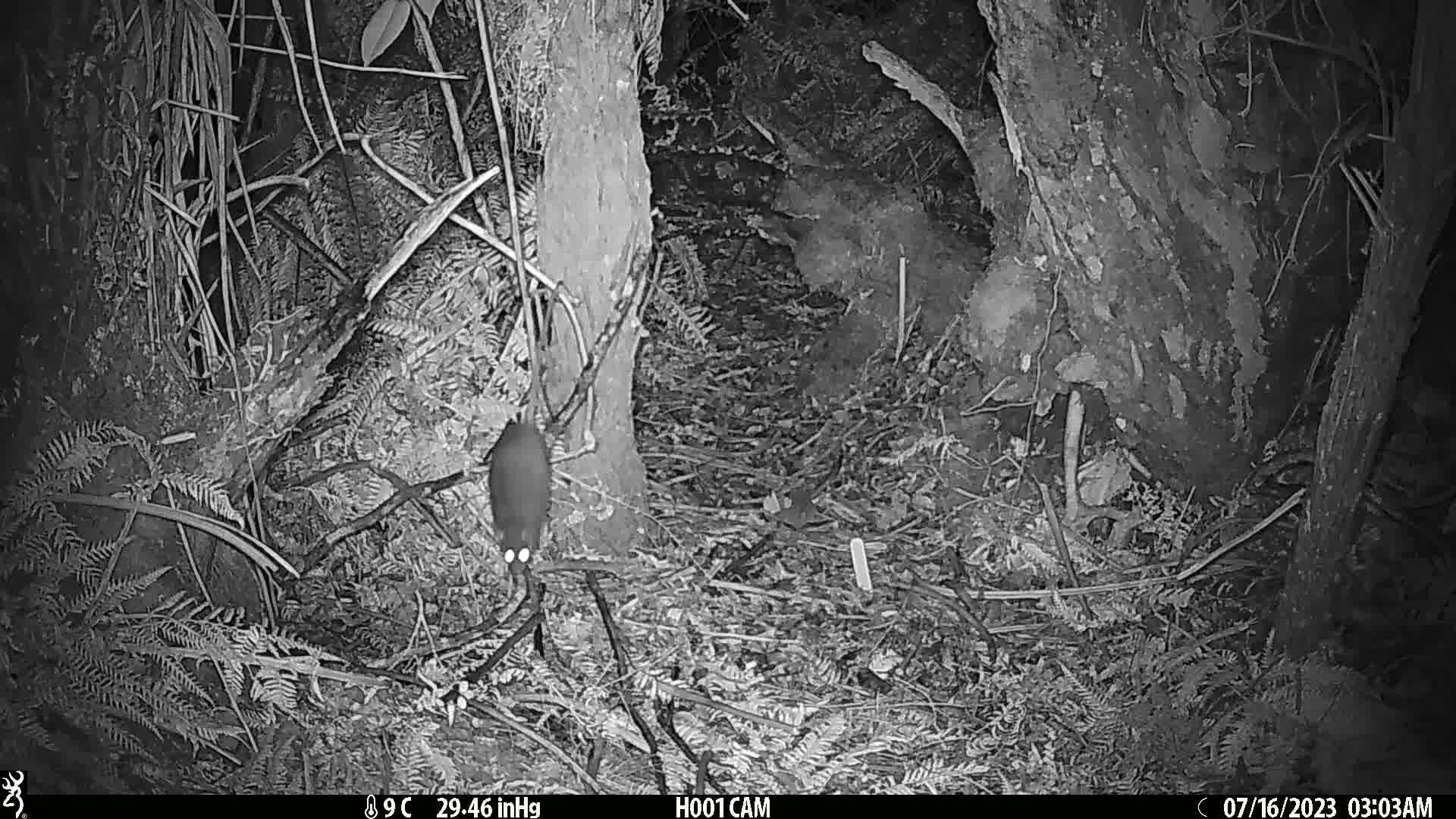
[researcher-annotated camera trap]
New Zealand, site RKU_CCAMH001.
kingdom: Animalia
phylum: Chordata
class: Mammalia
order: Rodentia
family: Muridae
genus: Rattus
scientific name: Rattus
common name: rat